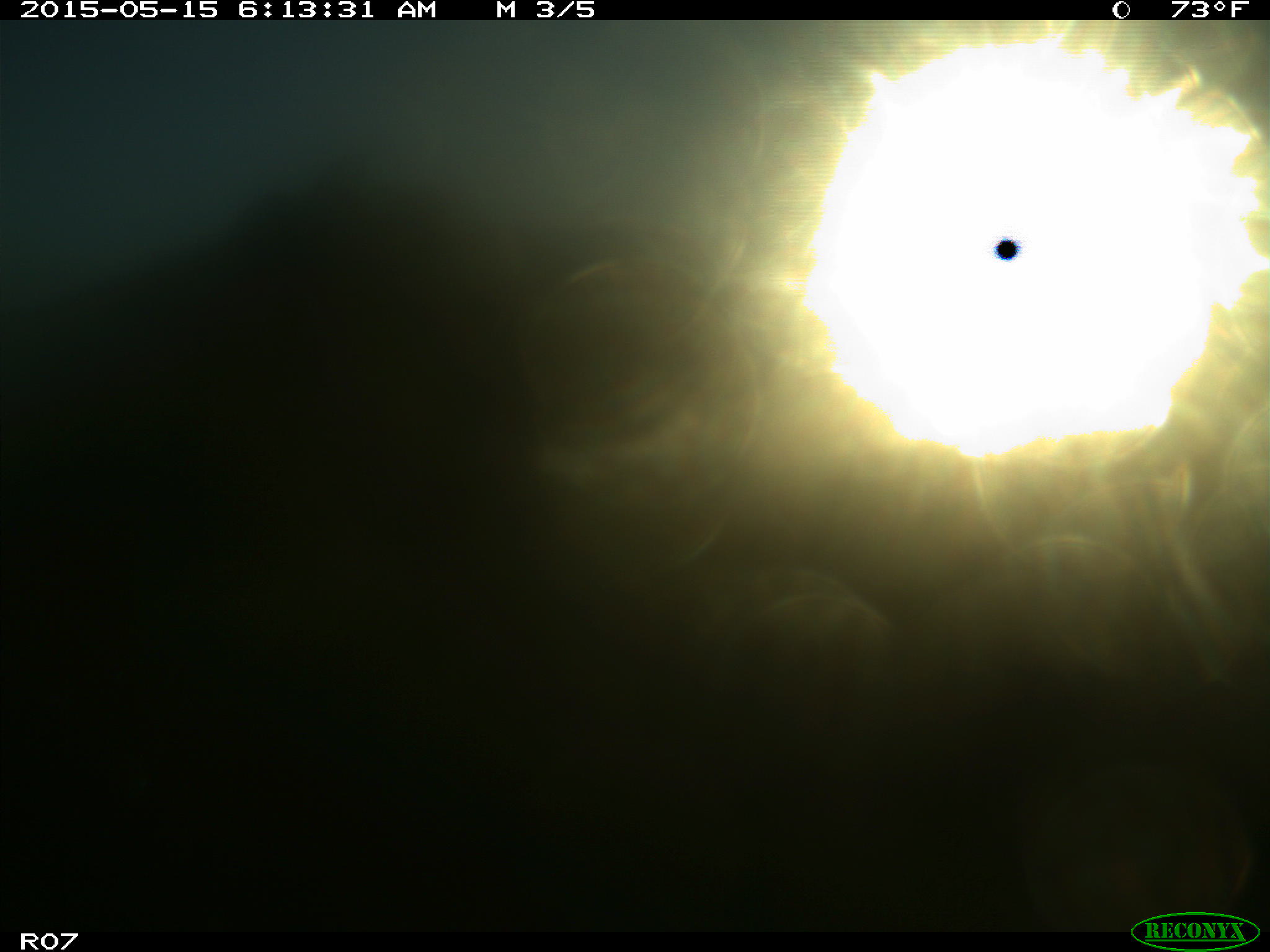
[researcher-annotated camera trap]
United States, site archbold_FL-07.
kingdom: Animalia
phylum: Chordata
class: Mammalia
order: Artiodactyla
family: Bovidae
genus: Bos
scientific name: Bos taurus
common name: domestic cow